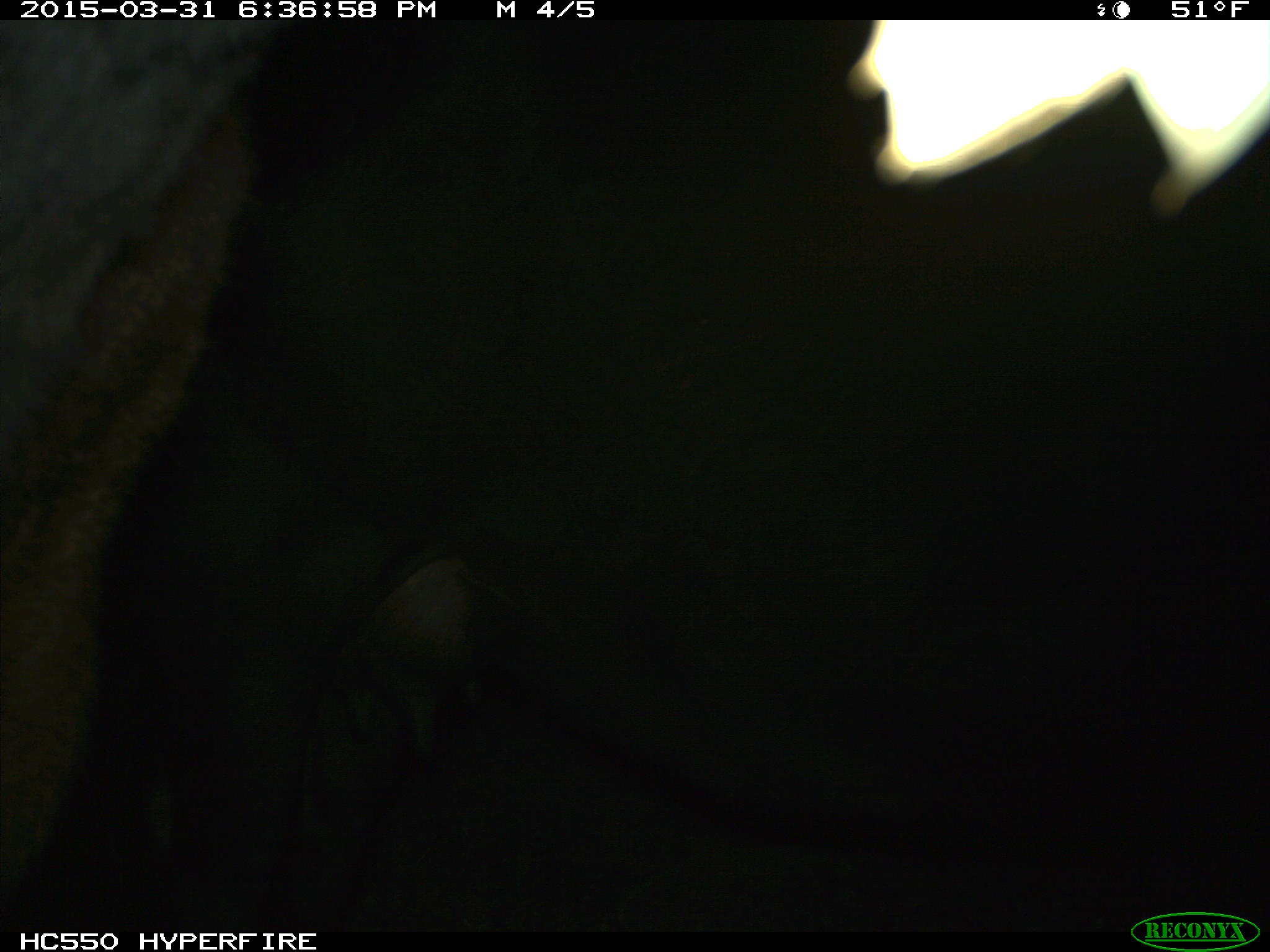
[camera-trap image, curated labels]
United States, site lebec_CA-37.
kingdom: Animalia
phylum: Chordata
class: Mammalia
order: Artiodactyla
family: Bovidae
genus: Bos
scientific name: Bos taurus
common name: domestic cow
Bos taurus (domestic cow).